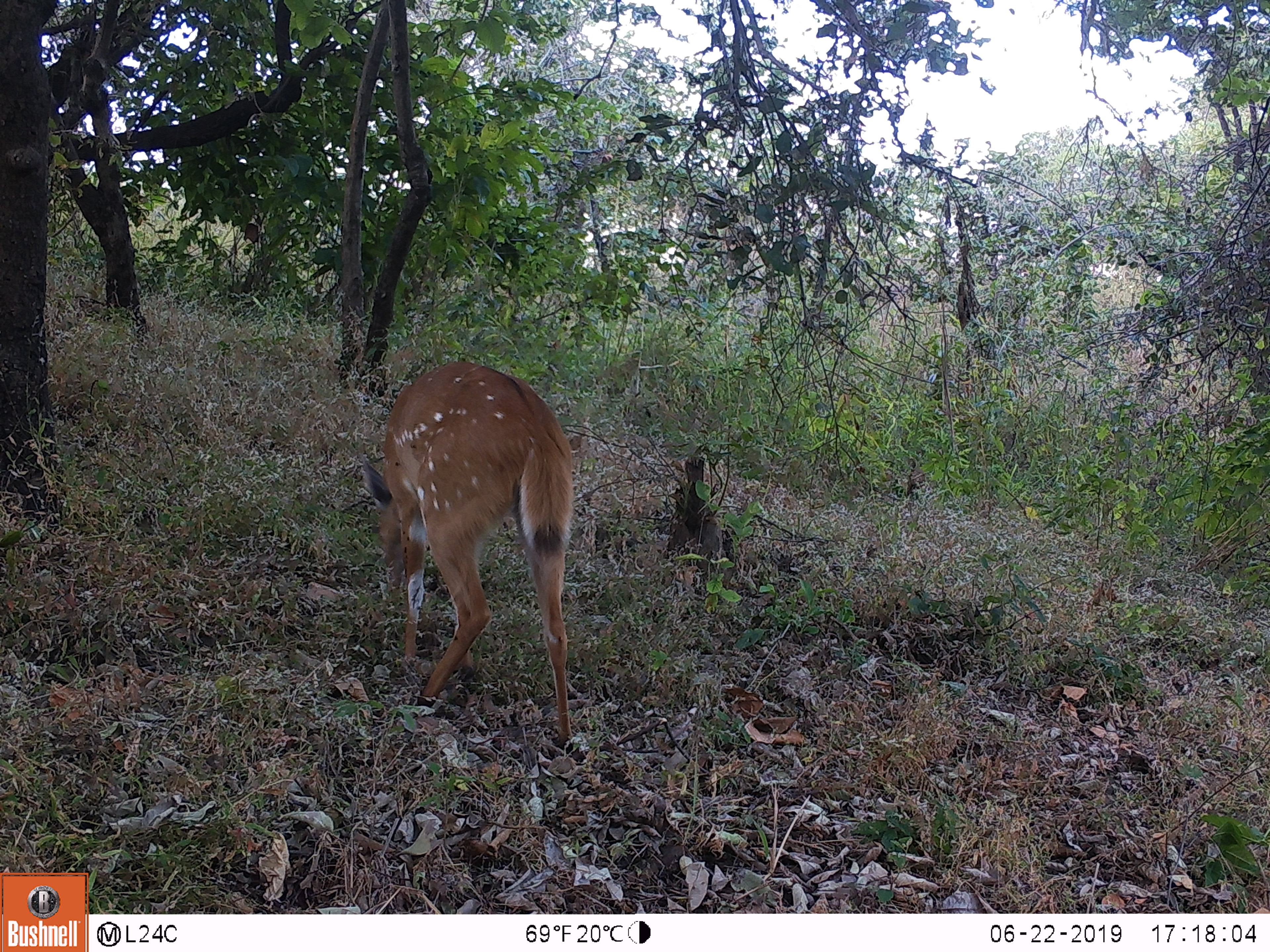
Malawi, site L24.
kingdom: Animalia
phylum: Chordata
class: Mammalia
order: Artiodactyla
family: Bovidae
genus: Tragelaphus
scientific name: Tragelaphus sylvaticus sylvaticus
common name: cape bushbuck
Cape bushbuck (Tragelaphus sylvaticus sylvaticus), count 1.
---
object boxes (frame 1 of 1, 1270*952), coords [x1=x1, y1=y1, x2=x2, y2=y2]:
cape bushbuck: [x1=355, y1=354, x2=584, y2=755]